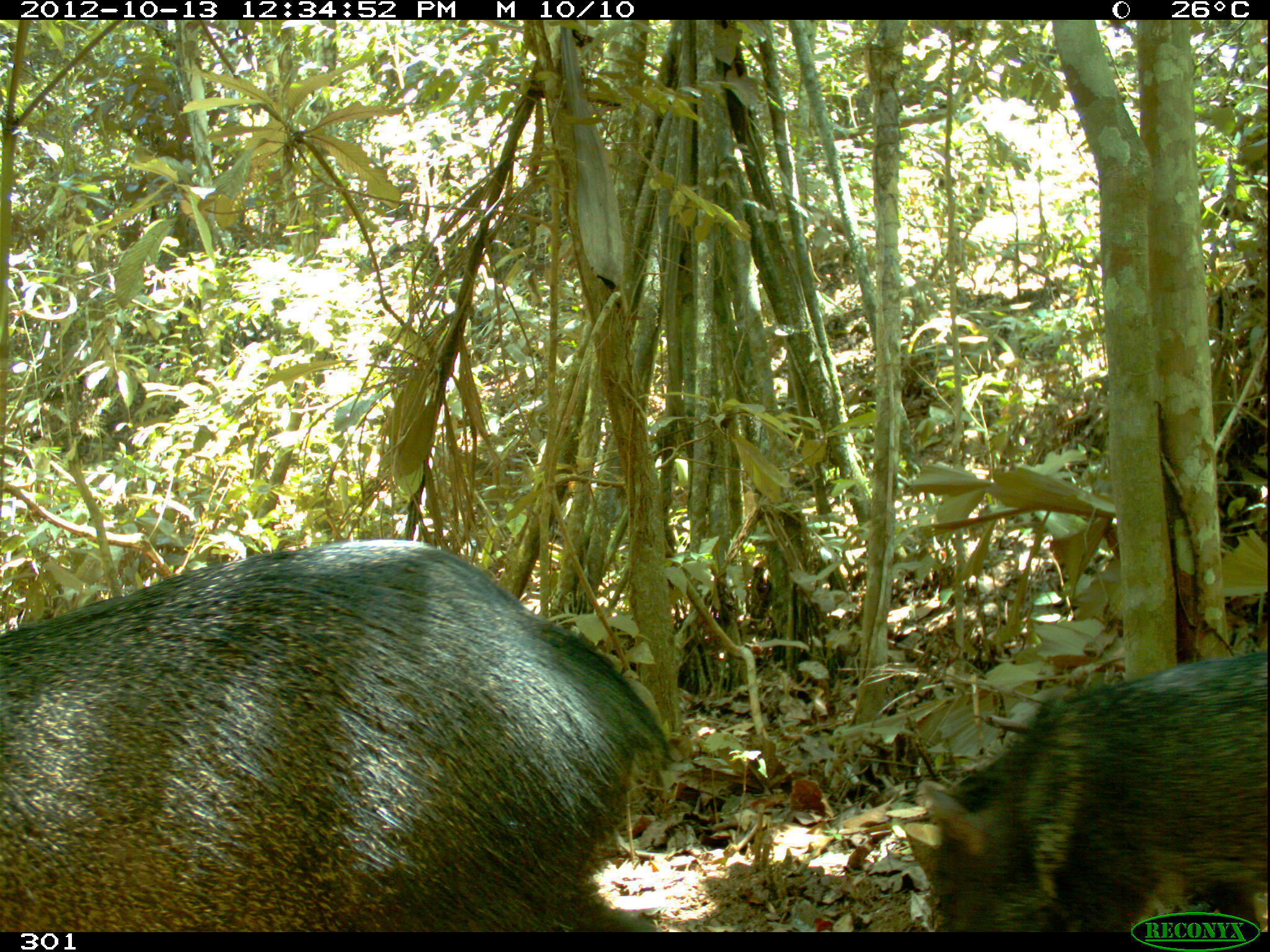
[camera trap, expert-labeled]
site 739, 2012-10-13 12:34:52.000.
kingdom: Animalia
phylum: Chordata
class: Mammalia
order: Artiodactyla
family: Tayassuidae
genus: Pecari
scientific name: Pecari tajacu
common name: collared peccary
Pecari tajacu (collared peccary).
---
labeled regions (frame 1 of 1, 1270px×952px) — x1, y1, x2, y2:
pecari tajacu: 0, 535, 673, 933; 906, 647, 1268, 935